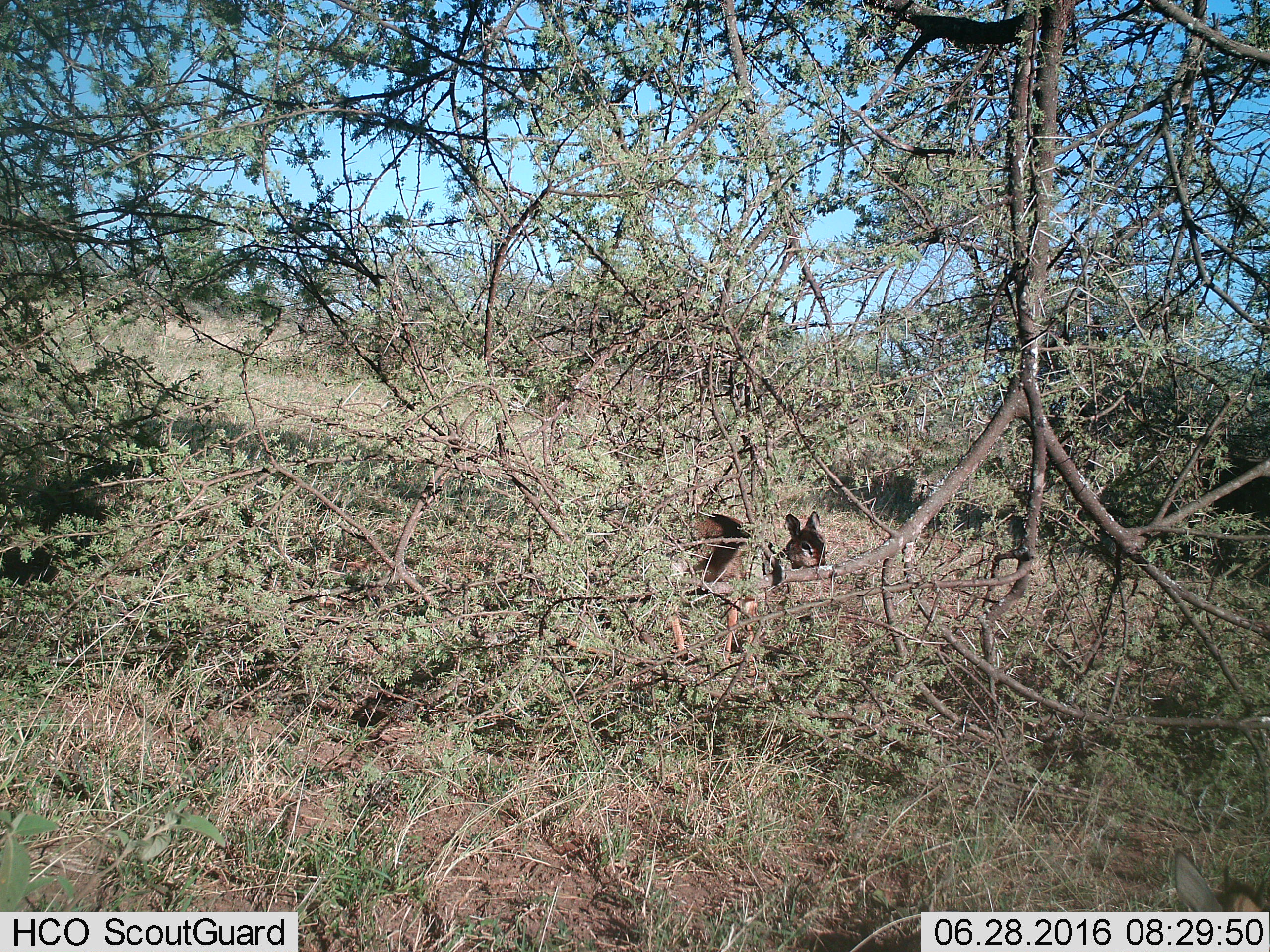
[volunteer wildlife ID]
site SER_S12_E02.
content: unidentified animal